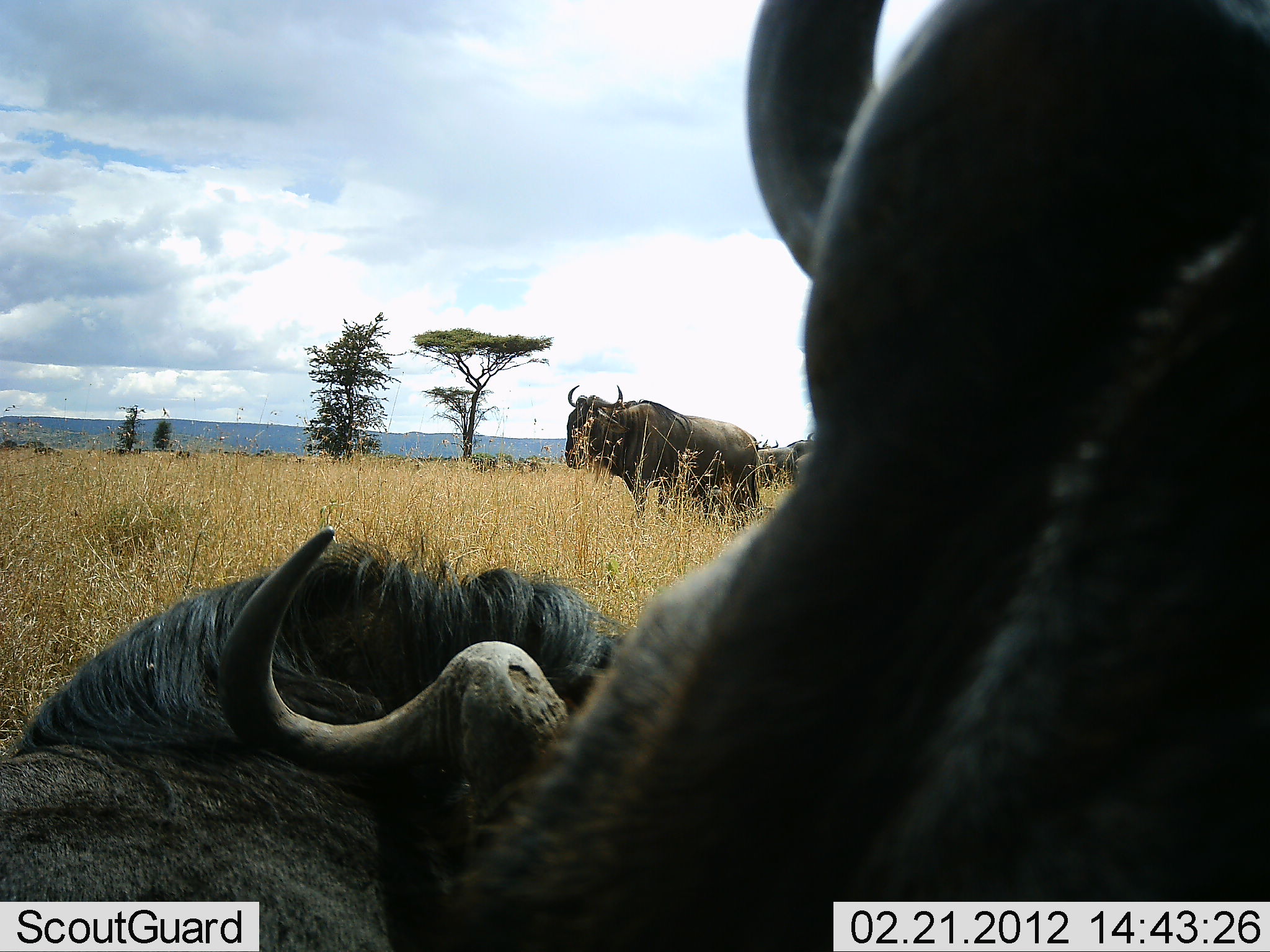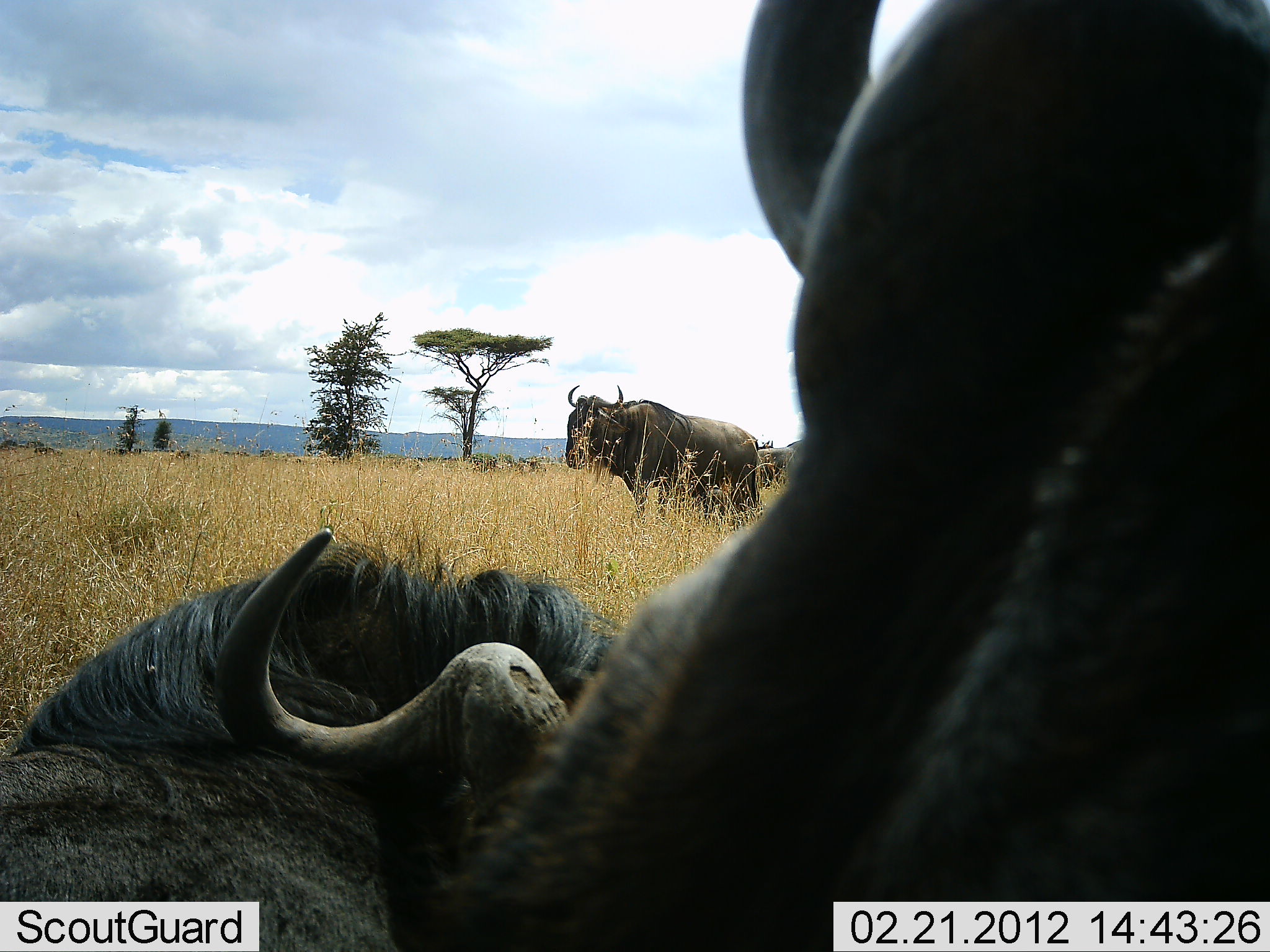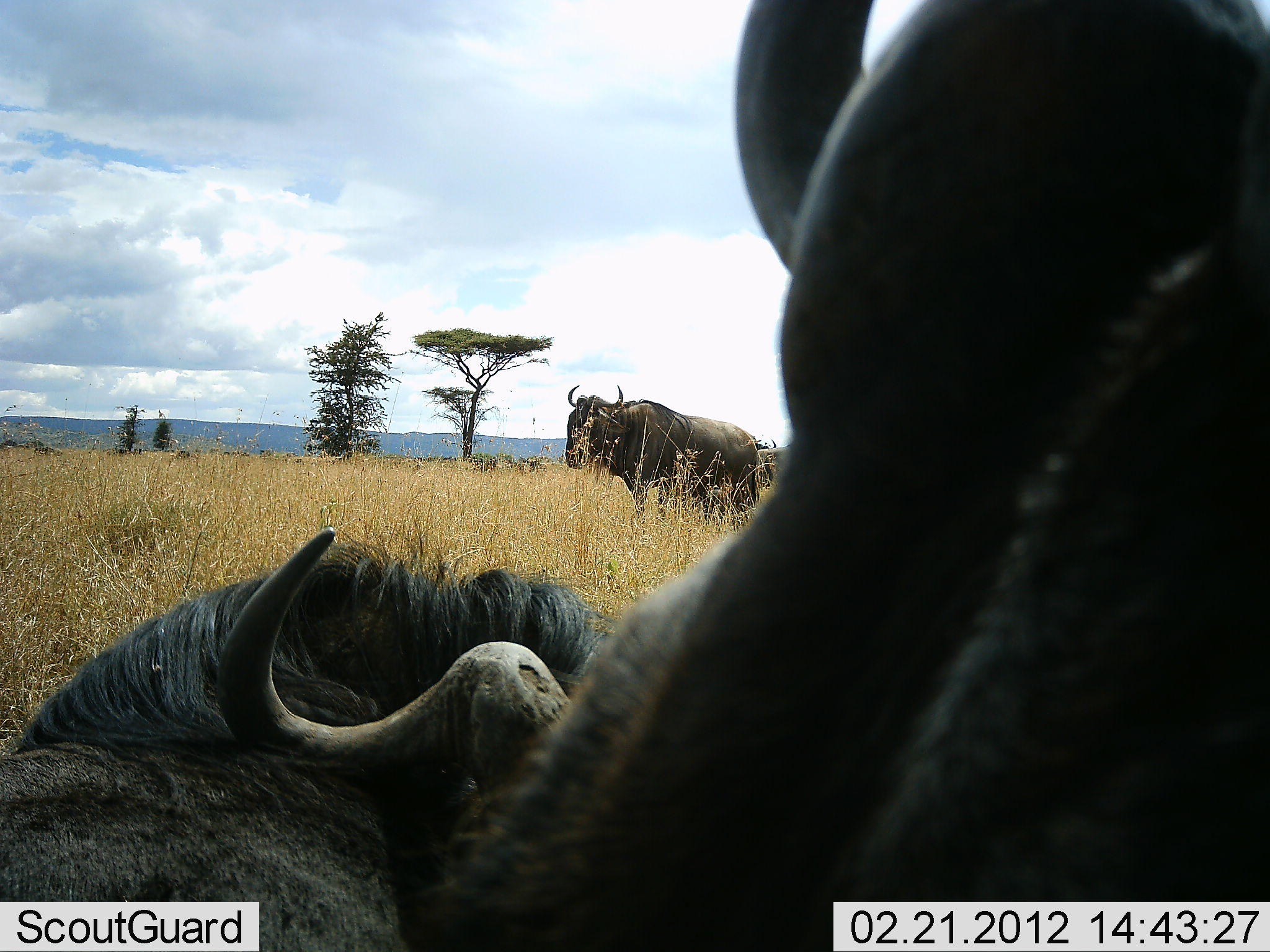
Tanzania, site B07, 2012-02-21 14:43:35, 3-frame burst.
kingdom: Animalia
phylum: Chordata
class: Mammalia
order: Artiodactyla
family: Bovidae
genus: Connochaetes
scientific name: Connochaetes taurinus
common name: blue wildebeest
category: wildebeest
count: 4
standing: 92%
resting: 92%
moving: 8%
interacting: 0%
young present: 0%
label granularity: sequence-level